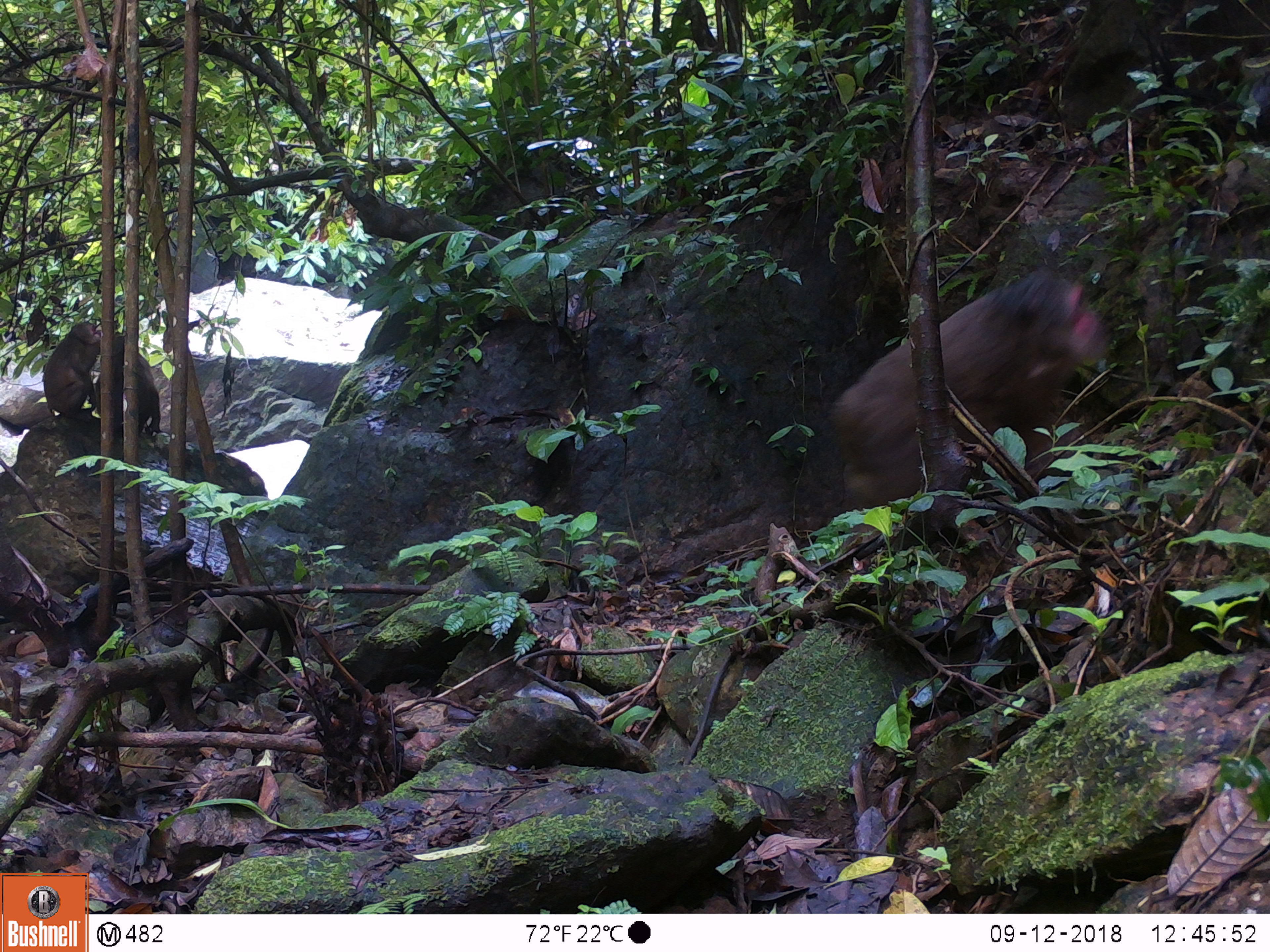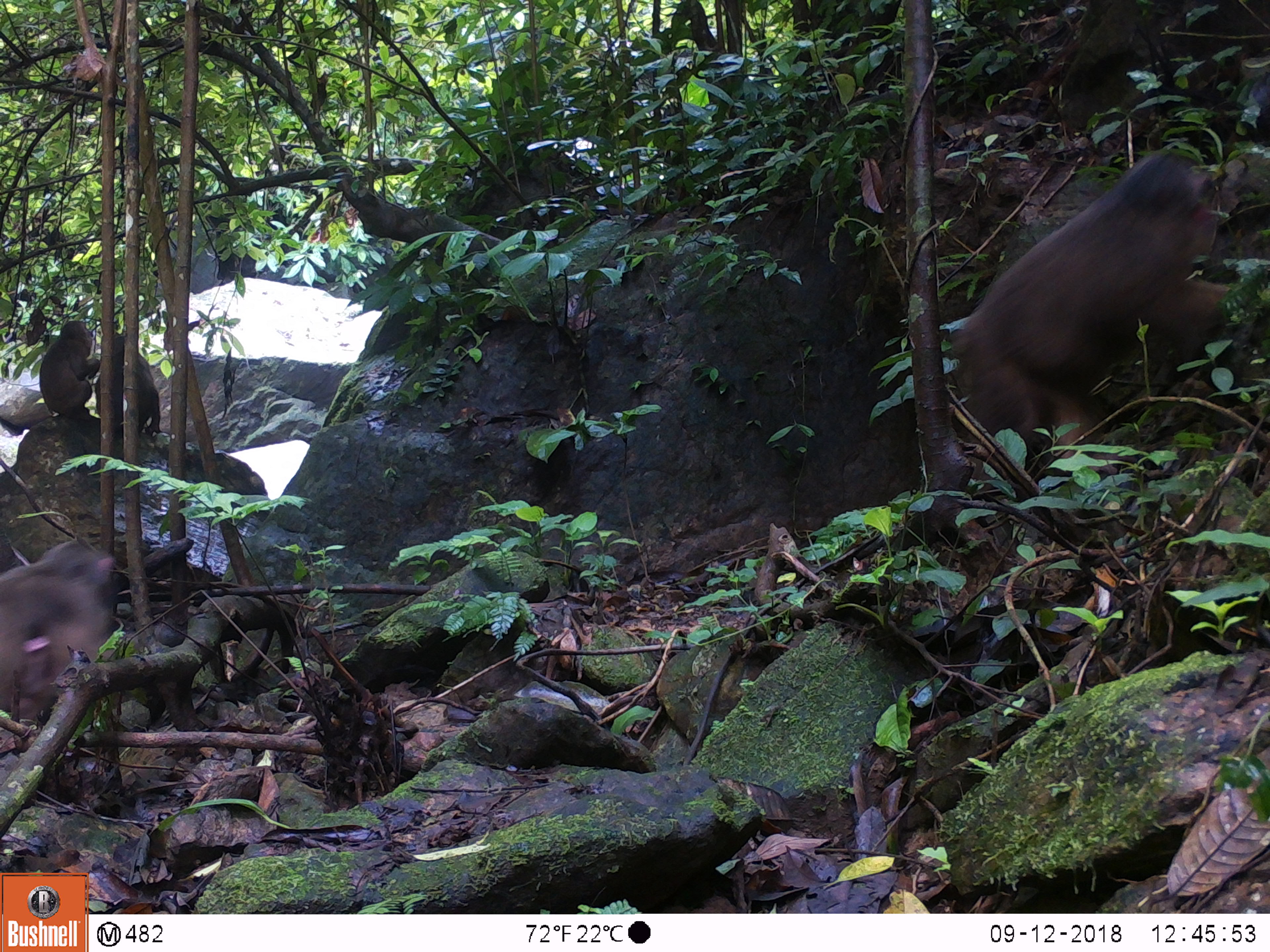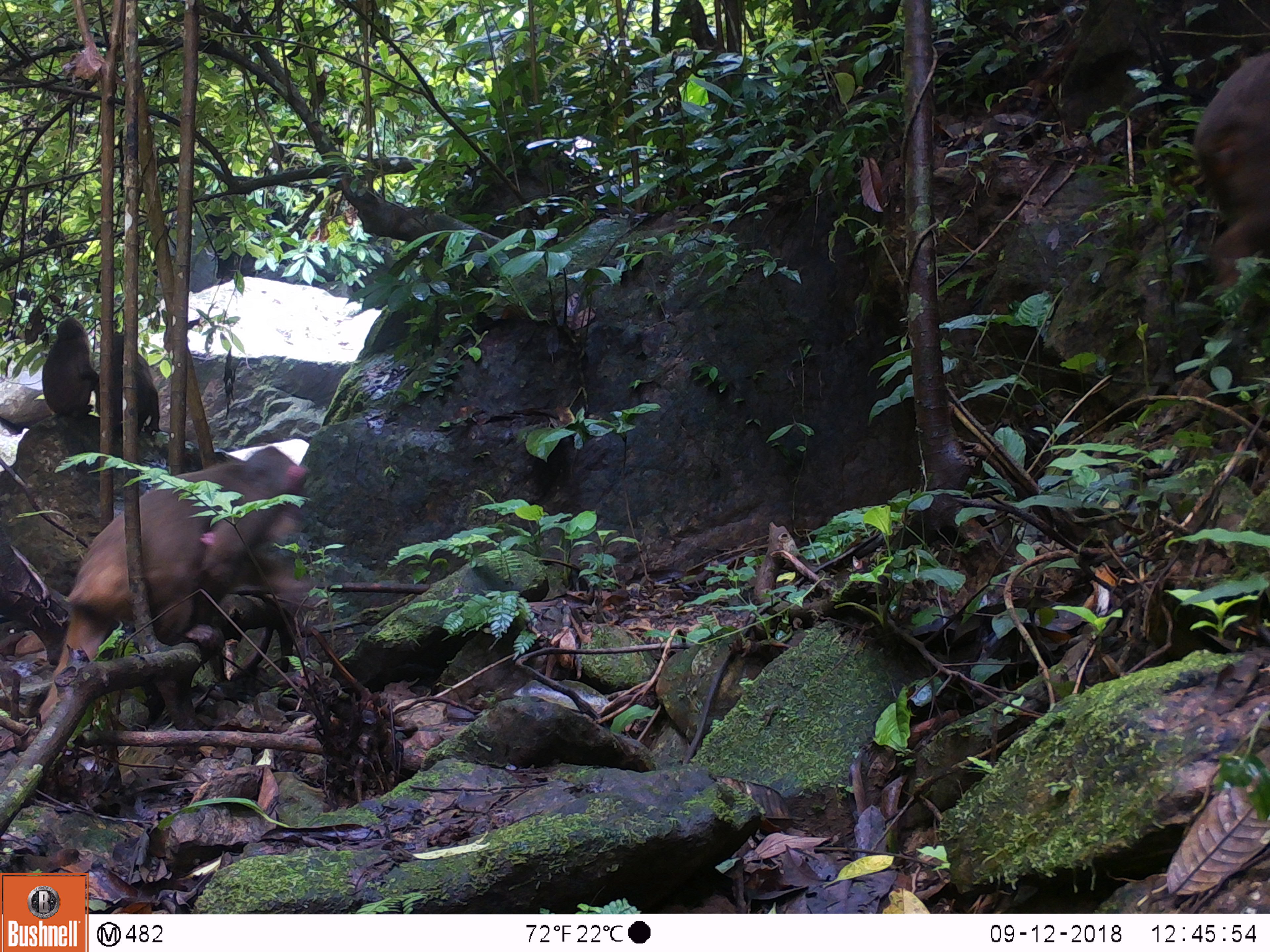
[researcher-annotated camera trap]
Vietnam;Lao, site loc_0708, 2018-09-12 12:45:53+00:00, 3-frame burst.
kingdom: Animalia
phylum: Chordata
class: Mammalia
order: Primates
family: Cercopithecidae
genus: Macaca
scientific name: Macaca arctoides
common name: stump-tailed macaque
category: stump tailed macaque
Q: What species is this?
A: Stump tailed macaque (stump-tailed macaque) (Macaca arctoides).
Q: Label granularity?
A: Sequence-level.